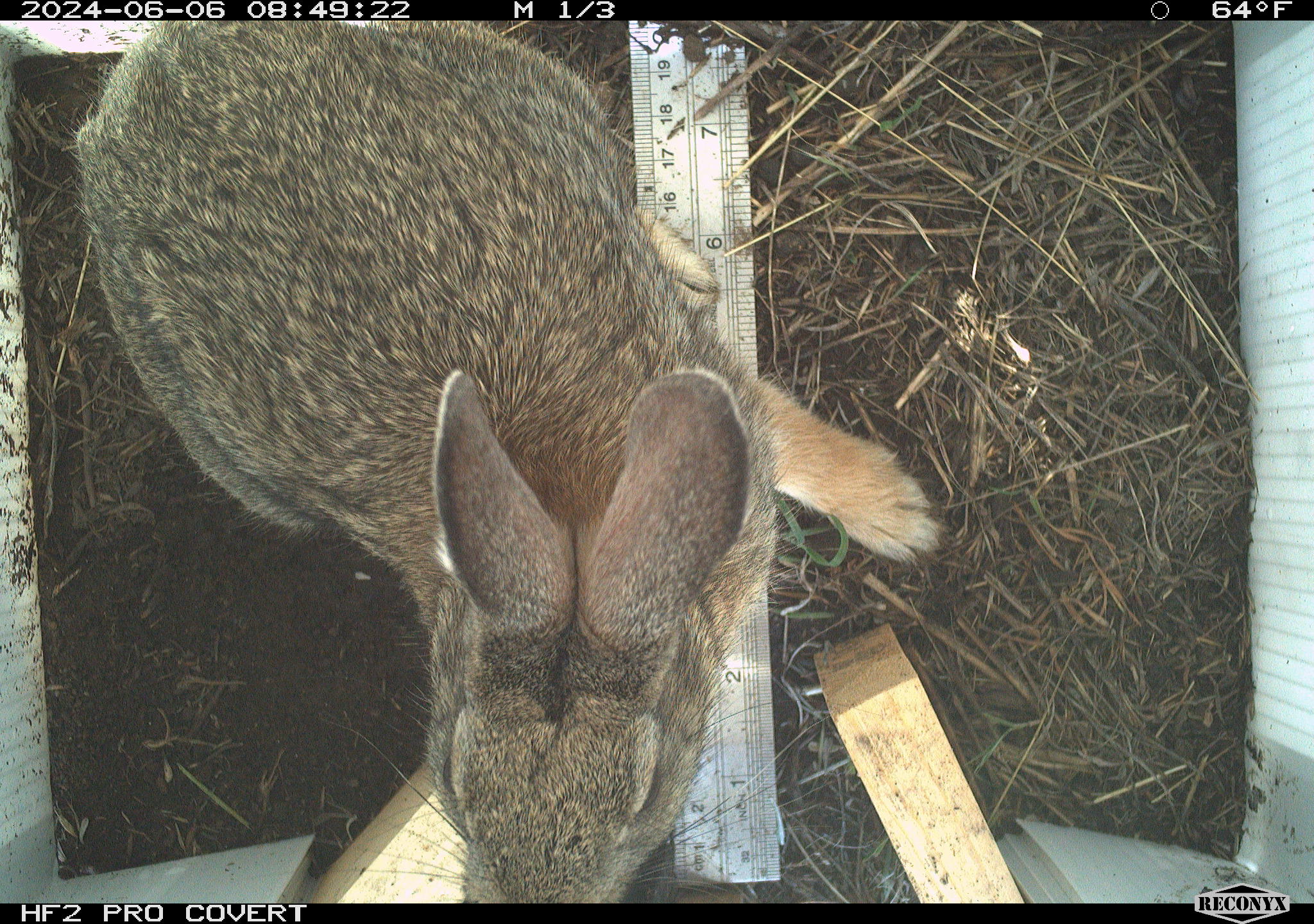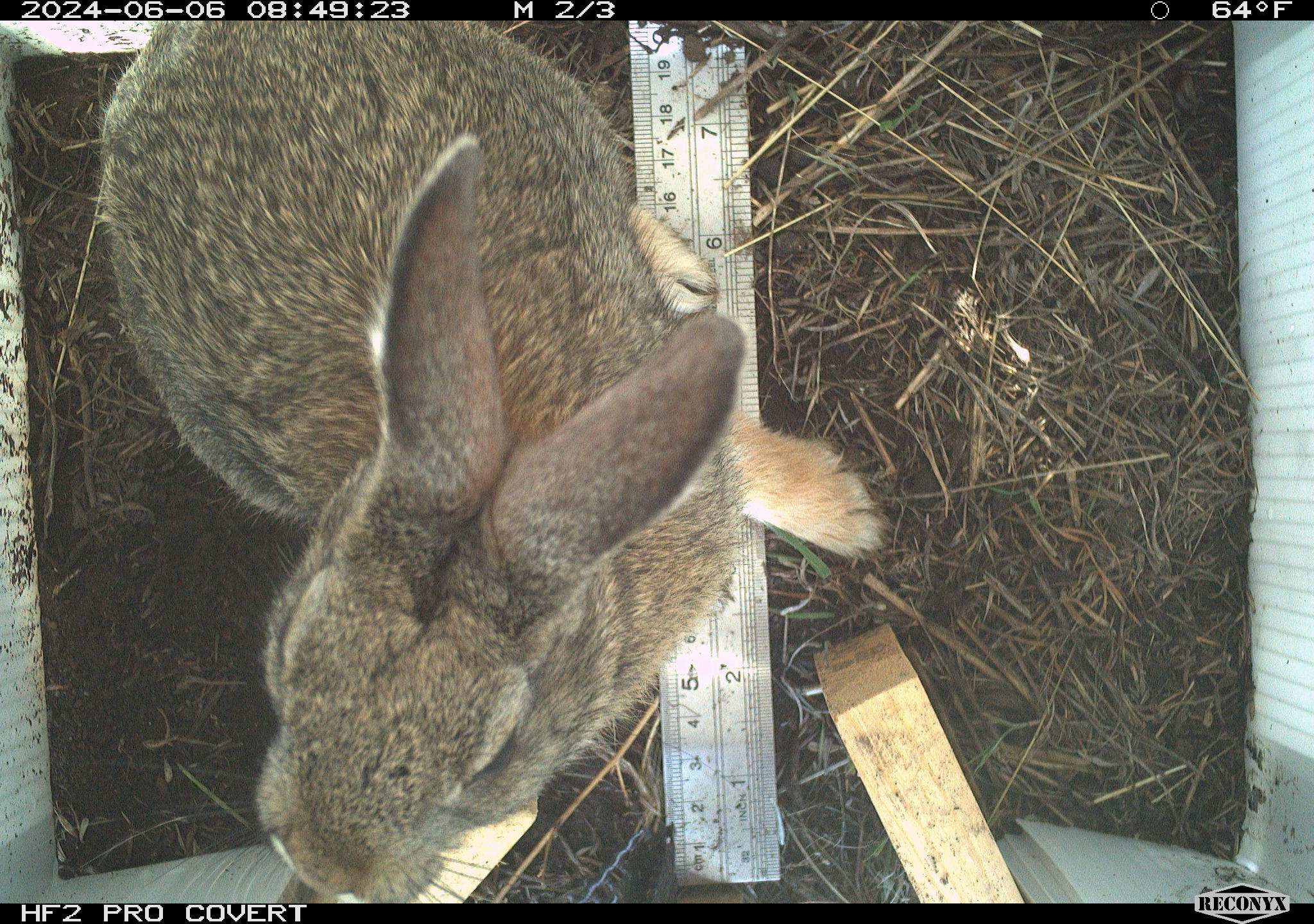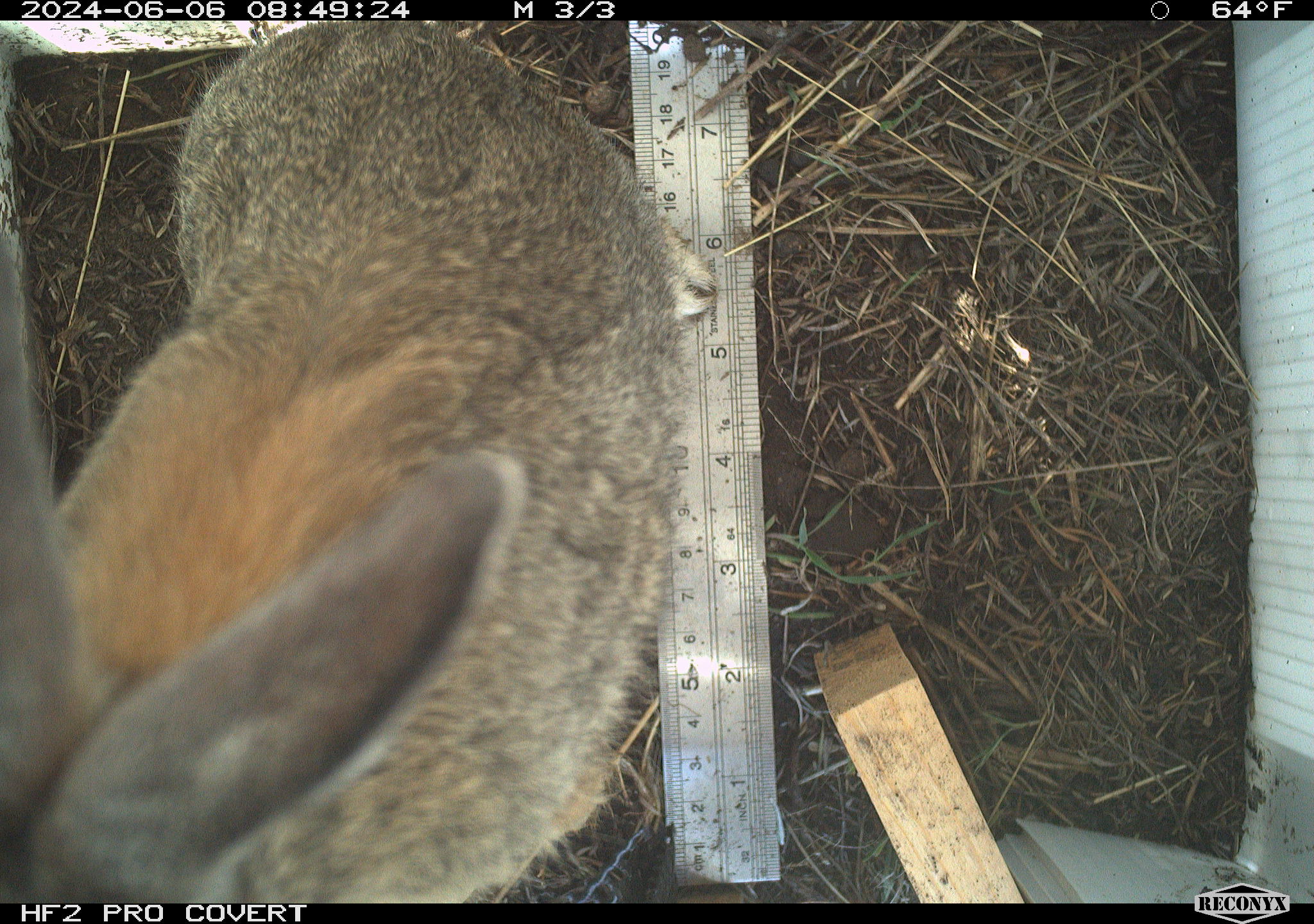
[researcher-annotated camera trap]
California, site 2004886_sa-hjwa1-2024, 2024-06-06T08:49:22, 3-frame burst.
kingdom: Animalia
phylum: Chordata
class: Mammalia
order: Lagomorpha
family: Leporidae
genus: Sylvilagus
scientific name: Sylvilagus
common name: cottontail rabbits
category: sylvilagus species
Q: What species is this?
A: Sylvilagus species (cottontail rabbits) (Sylvilagus).